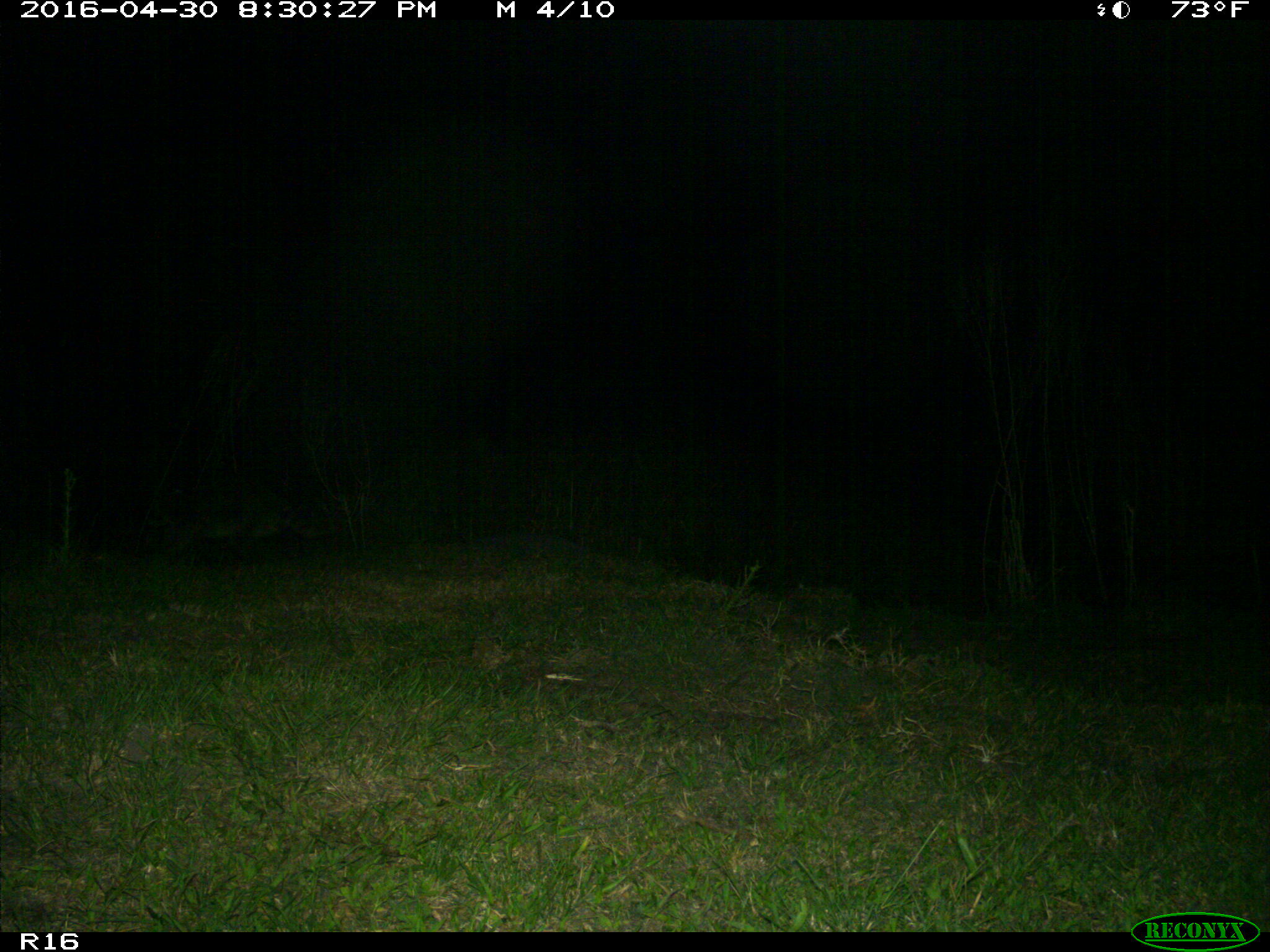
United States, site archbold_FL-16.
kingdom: Animalia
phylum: Chordata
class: Mammalia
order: Carnivora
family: Procyonidae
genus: Procyon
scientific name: Procyon lotor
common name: common raccoon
Procyon lotor (common raccoon).